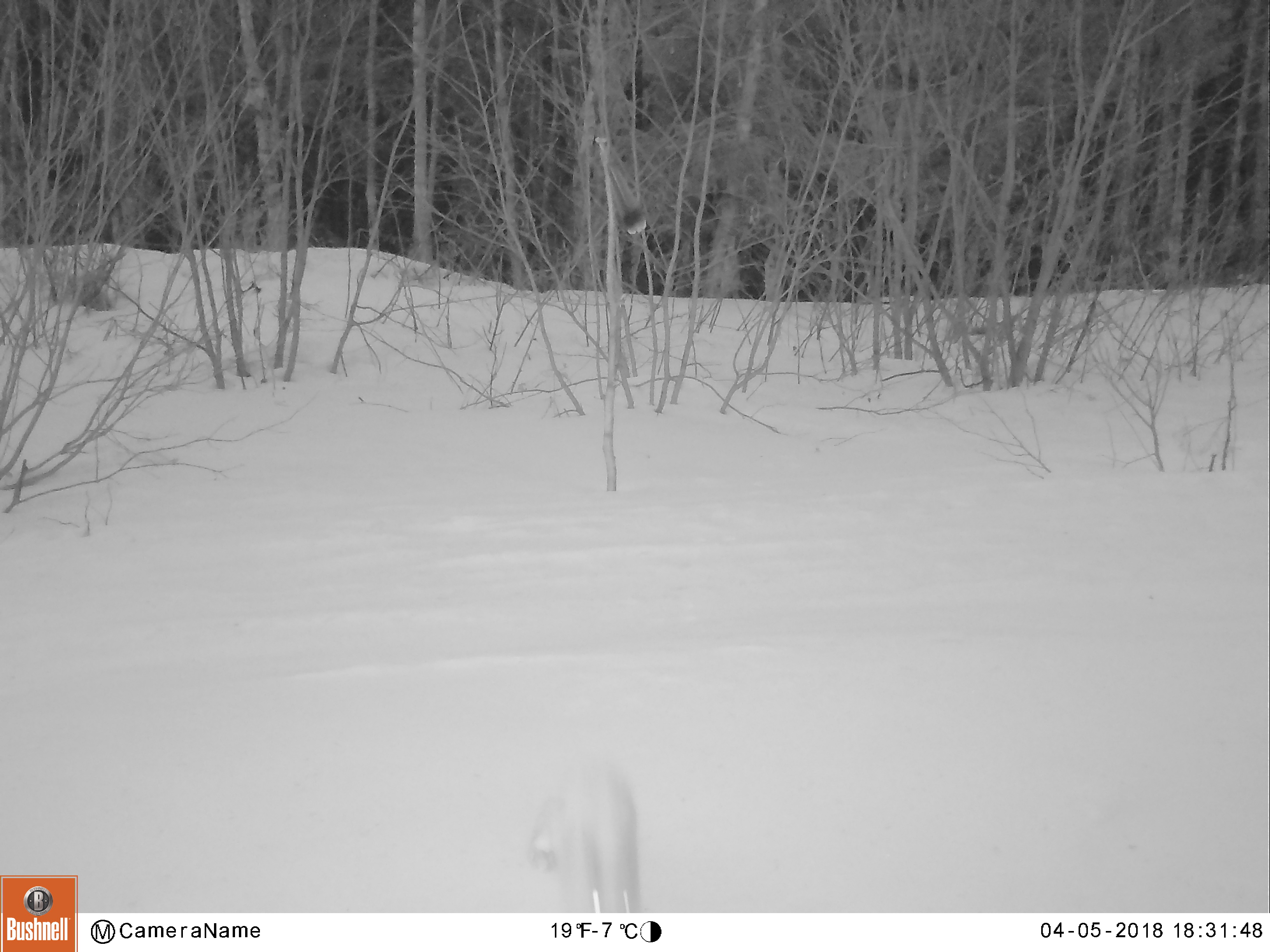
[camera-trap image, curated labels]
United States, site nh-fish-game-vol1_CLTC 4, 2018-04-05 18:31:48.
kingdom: Animalia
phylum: Chordata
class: Mammalia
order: Lagomorpha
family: Leporidae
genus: Lepus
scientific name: Lepus americanus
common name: snowshoe hare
Snowshoe hare (Lepus americanus).